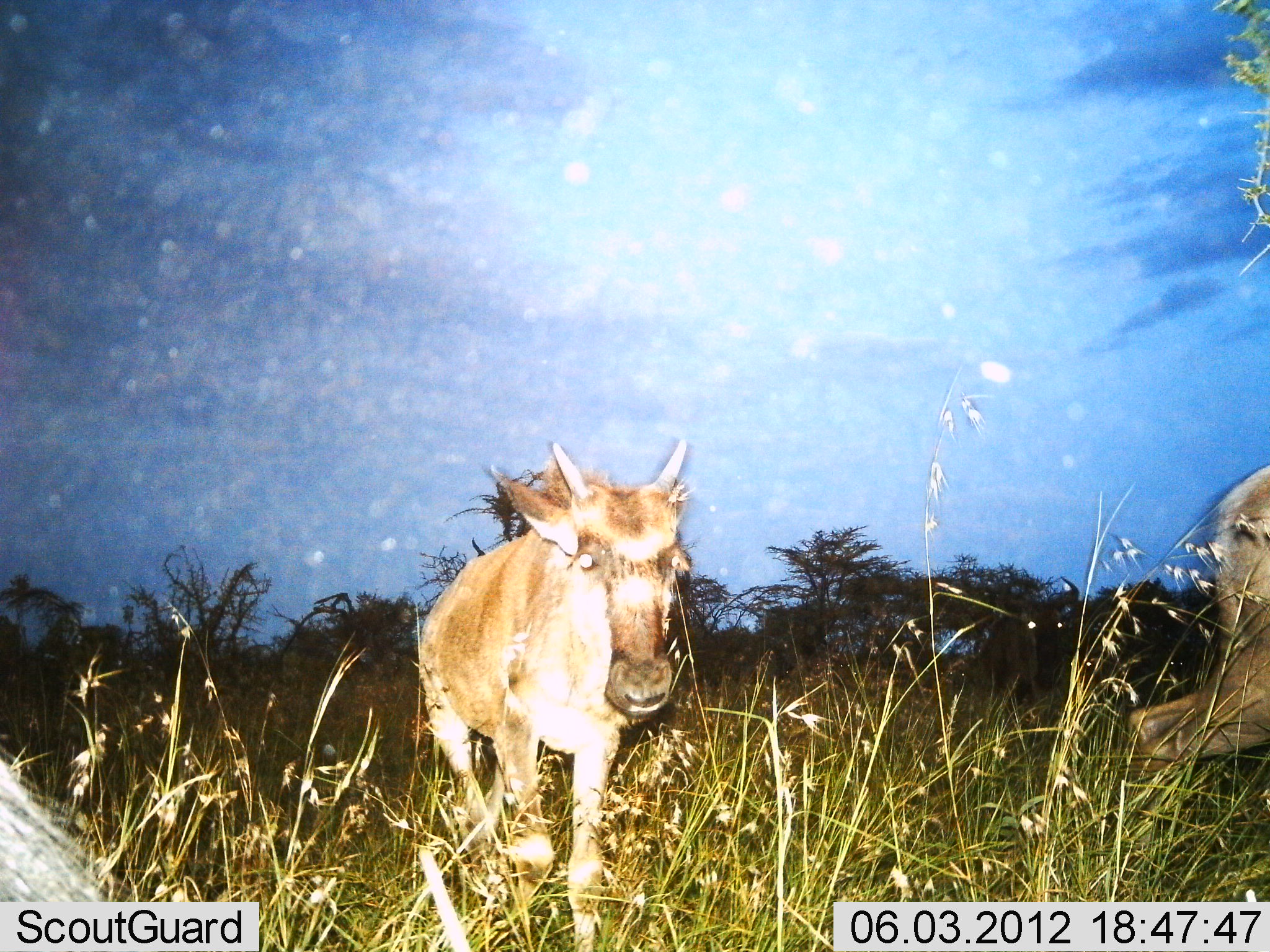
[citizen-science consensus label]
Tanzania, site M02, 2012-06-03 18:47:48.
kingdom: Animalia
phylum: Chordata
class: Mammalia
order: Artiodactyla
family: Bovidae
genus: Connochaetes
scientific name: Connochaetes taurinus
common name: blue wildebeest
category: wildebeest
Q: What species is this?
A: Wildebeest (blue wildebeest) (Connochaetes taurinus).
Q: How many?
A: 2.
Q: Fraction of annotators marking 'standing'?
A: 40%.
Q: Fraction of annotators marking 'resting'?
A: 10%.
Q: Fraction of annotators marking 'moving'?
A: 80%.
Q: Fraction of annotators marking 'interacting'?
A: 0%.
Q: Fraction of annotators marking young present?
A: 50%.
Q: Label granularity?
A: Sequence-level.